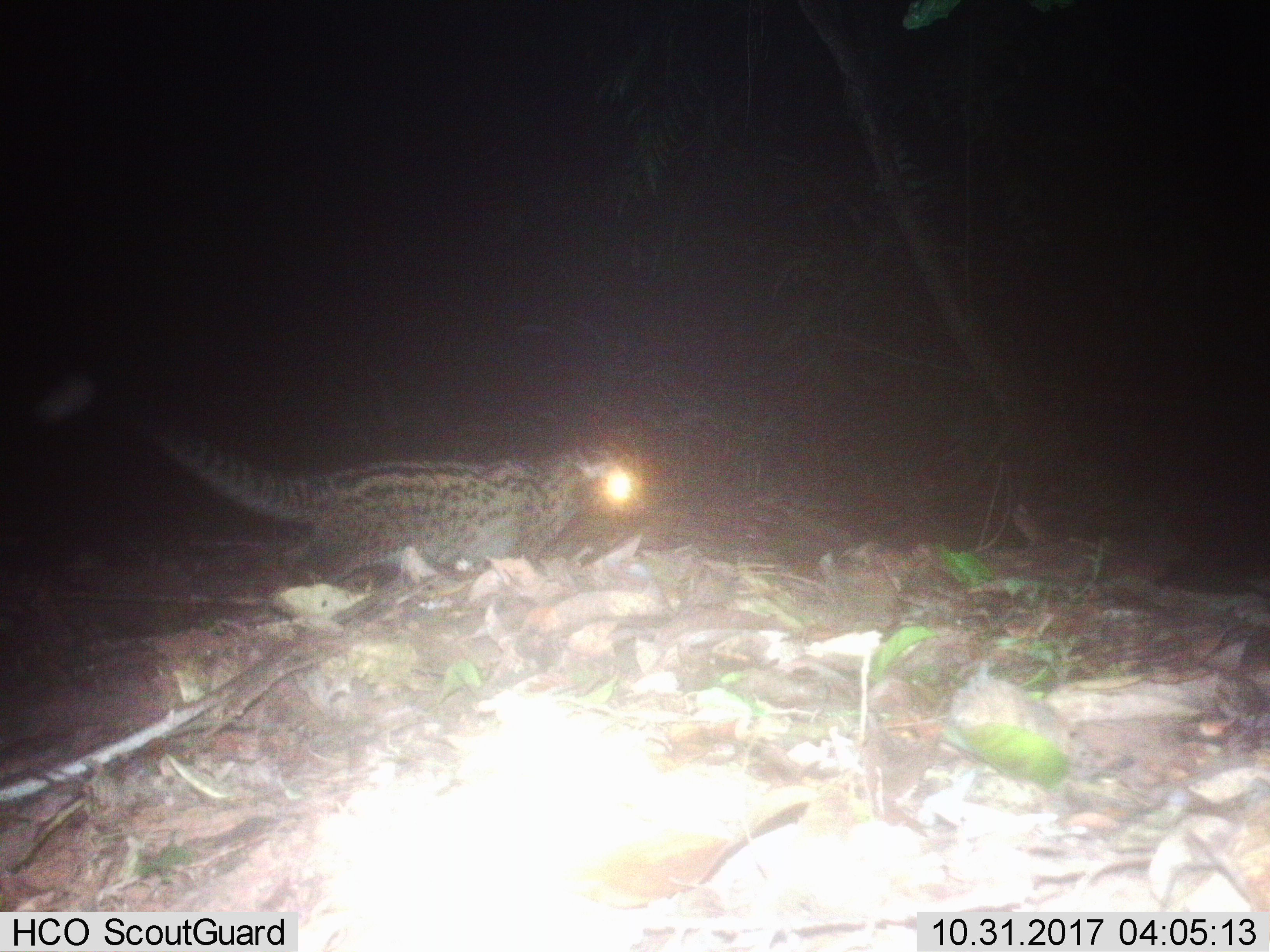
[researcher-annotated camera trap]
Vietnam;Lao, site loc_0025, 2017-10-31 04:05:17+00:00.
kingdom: Animalia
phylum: Chordata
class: Mammalia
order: Carnivora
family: Viverridae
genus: Paradoxurus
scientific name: Paradoxurus hermaphroditus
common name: common palm civet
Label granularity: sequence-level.